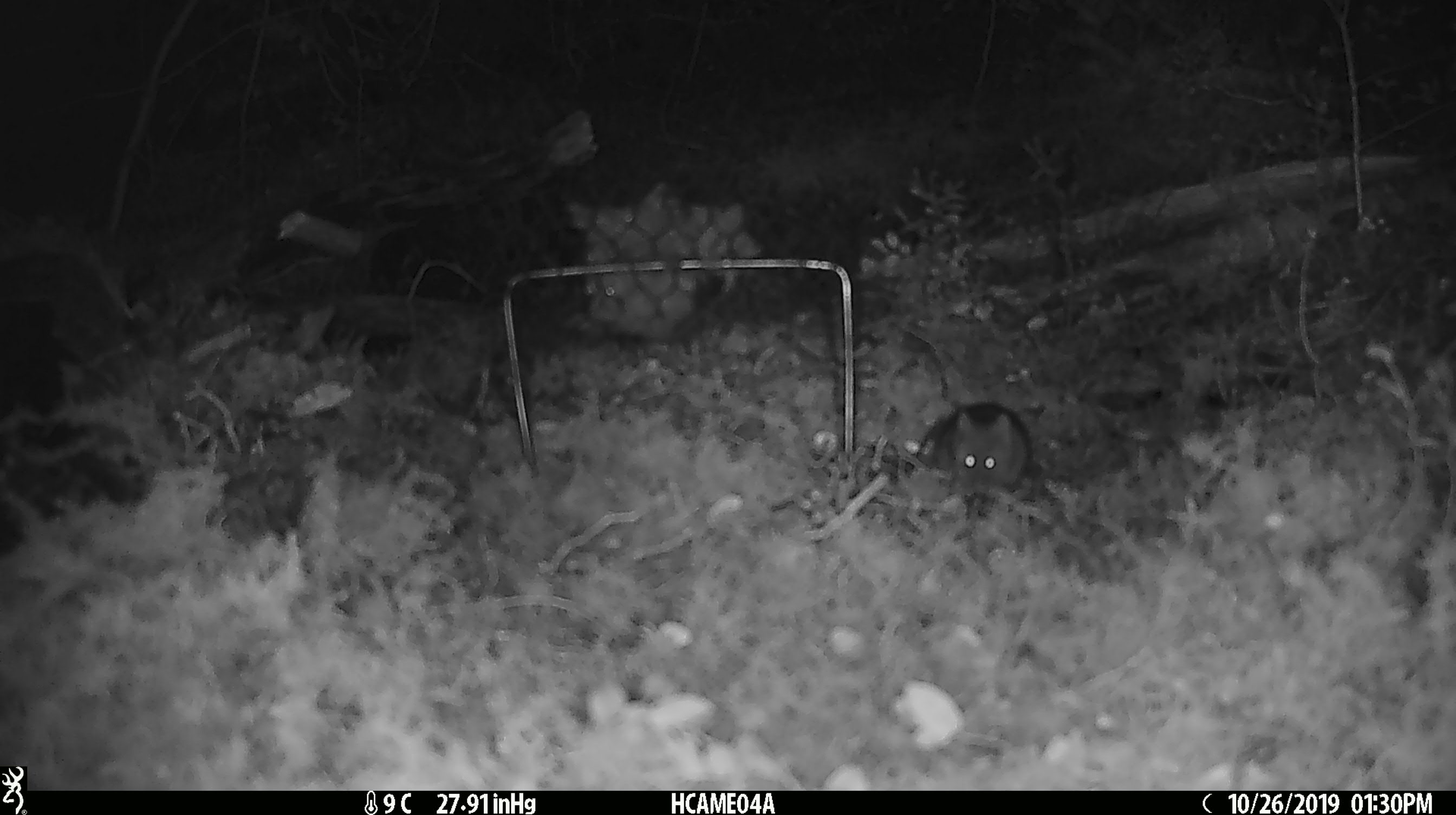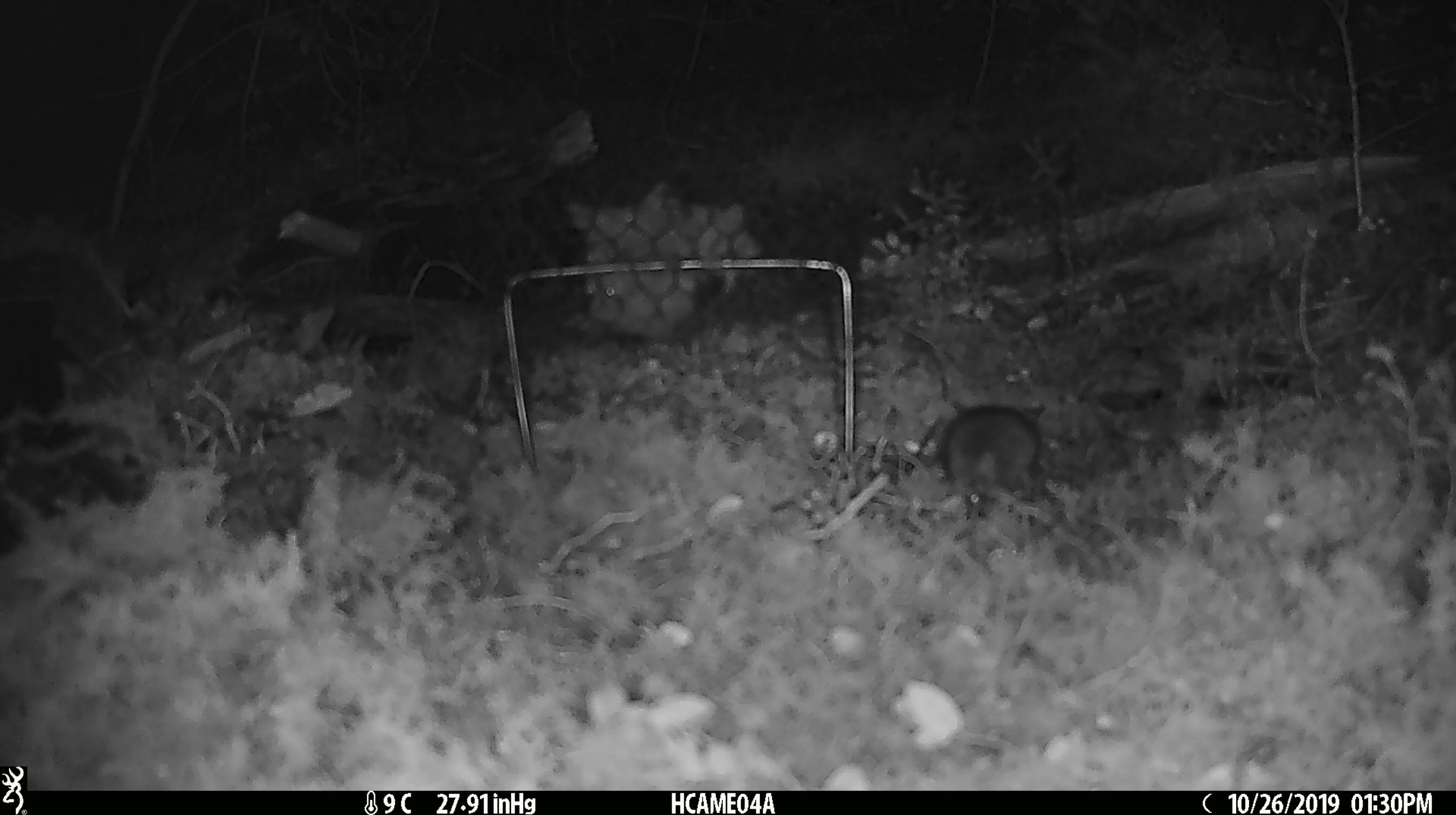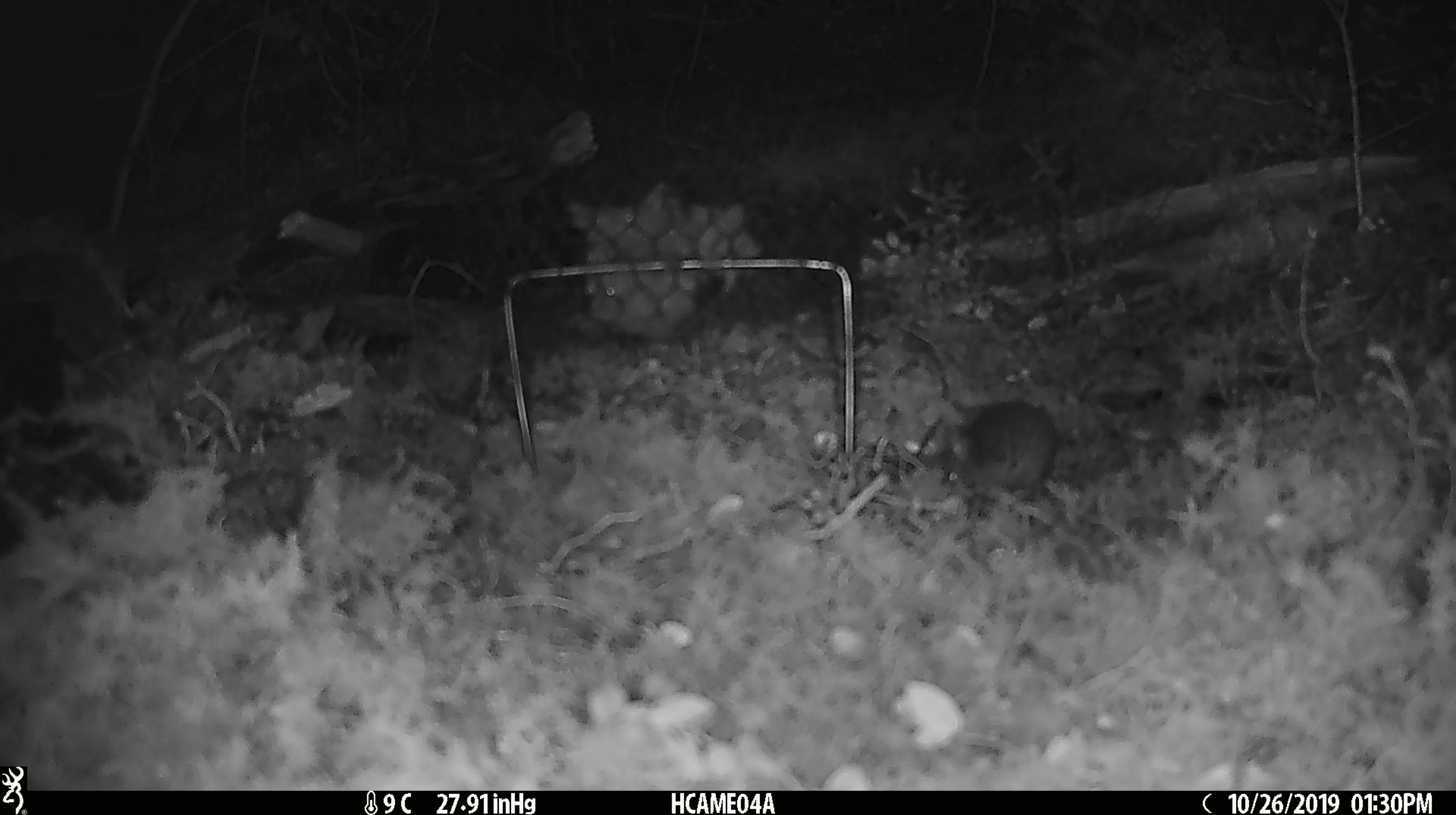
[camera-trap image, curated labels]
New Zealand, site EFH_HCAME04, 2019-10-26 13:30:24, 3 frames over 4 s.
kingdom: Animalia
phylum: Chordata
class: Mammalia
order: Rodentia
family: Muridae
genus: Mus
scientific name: Mus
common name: mouse